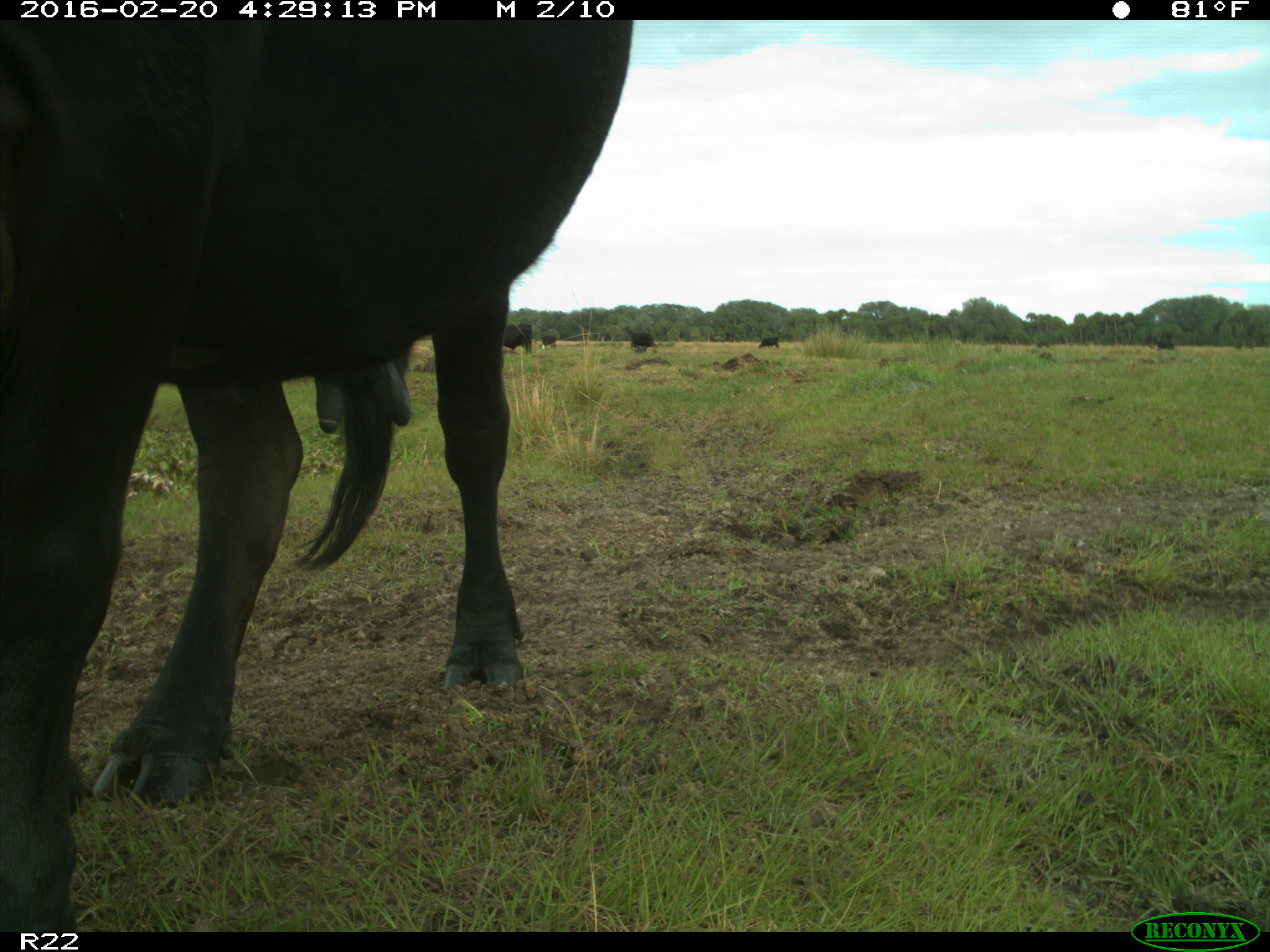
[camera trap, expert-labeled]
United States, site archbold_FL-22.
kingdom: Animalia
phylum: Chordata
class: Mammalia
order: Artiodactyla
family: Bovidae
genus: Bos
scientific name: Bos taurus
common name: domestic cow